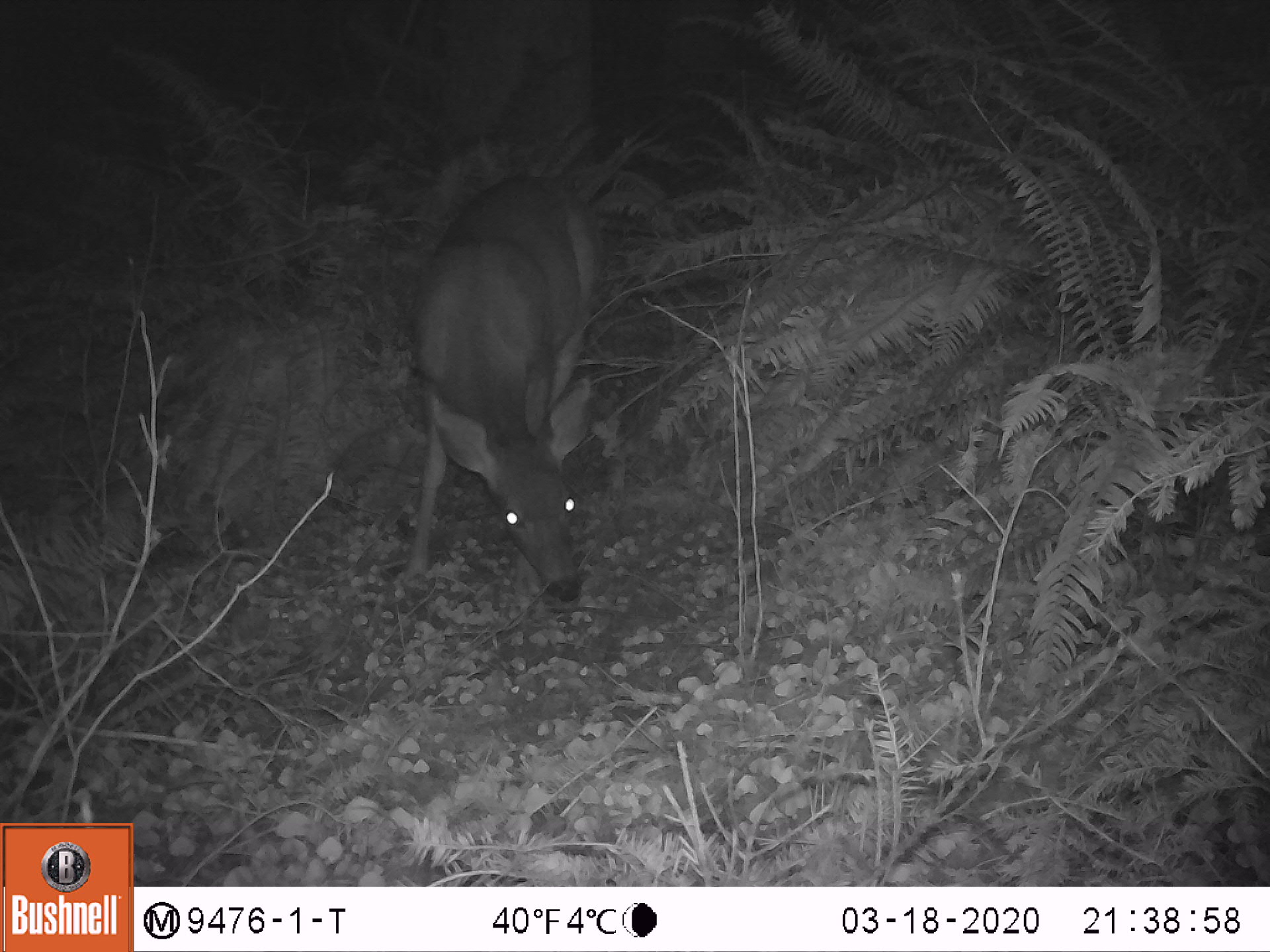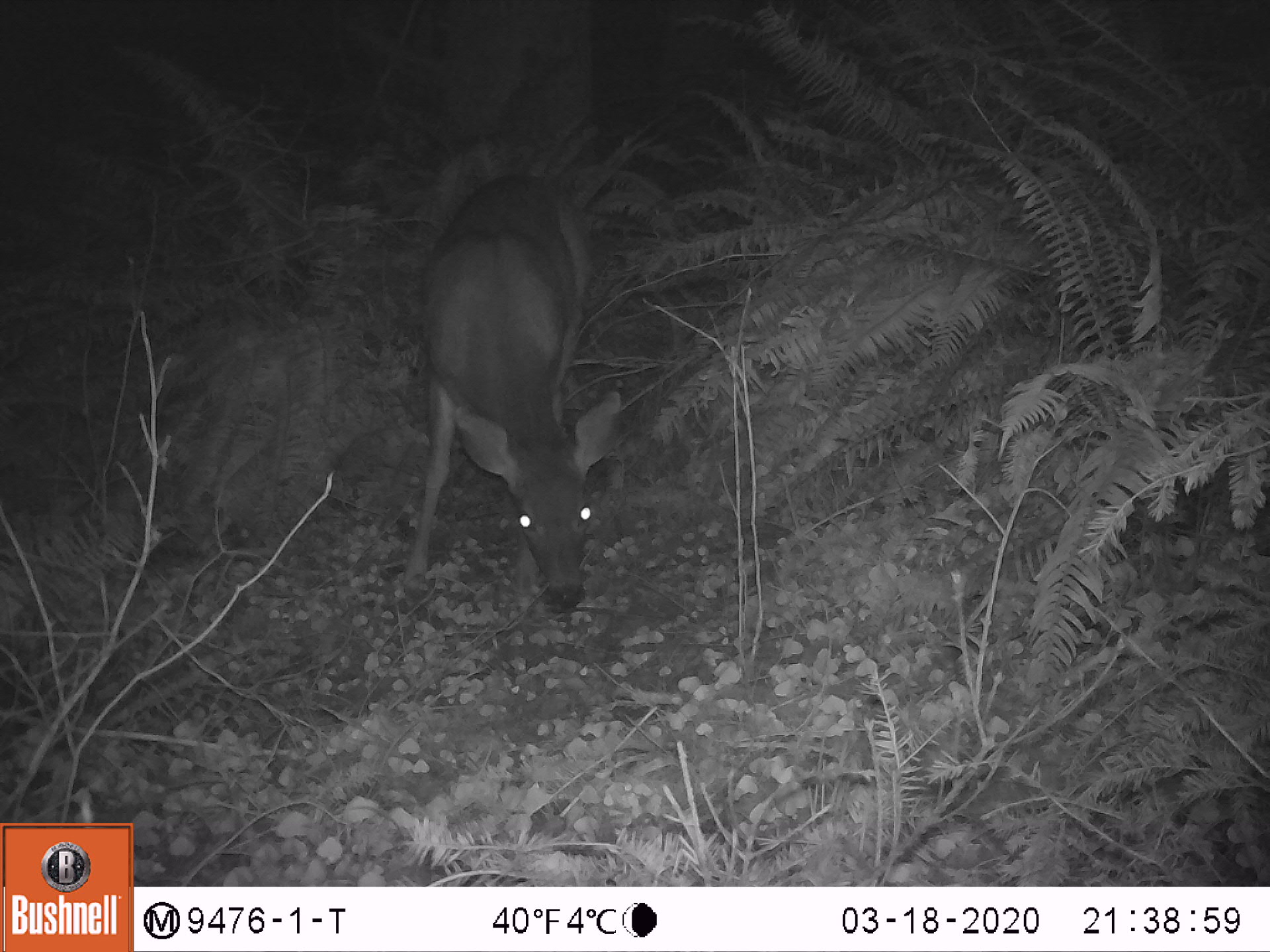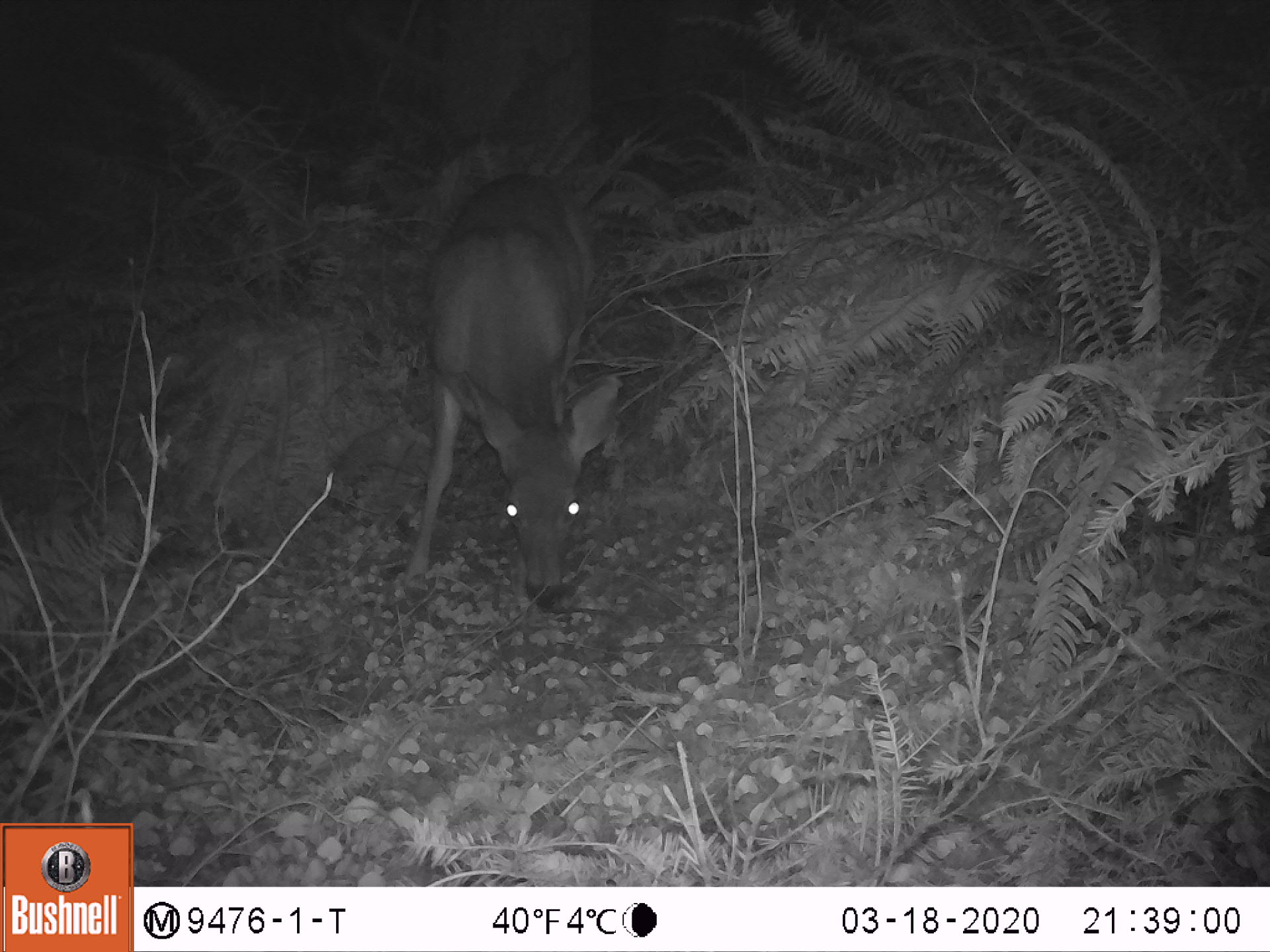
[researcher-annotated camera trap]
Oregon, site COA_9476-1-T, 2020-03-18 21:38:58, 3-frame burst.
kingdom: Animalia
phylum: Chordata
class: Mammalia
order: Artiodactyla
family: Cervidae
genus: Odocoileus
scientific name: Odocoileus hemionus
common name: black-tailed deer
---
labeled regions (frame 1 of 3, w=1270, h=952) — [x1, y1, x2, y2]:
black-tailed deer: [378, 161, 613, 624]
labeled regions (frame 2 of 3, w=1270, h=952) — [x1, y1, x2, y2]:
black-tailed deer: [384, 173, 622, 624]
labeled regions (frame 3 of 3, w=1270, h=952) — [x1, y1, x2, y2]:
black-tailed deer: [380, 174, 633, 621]